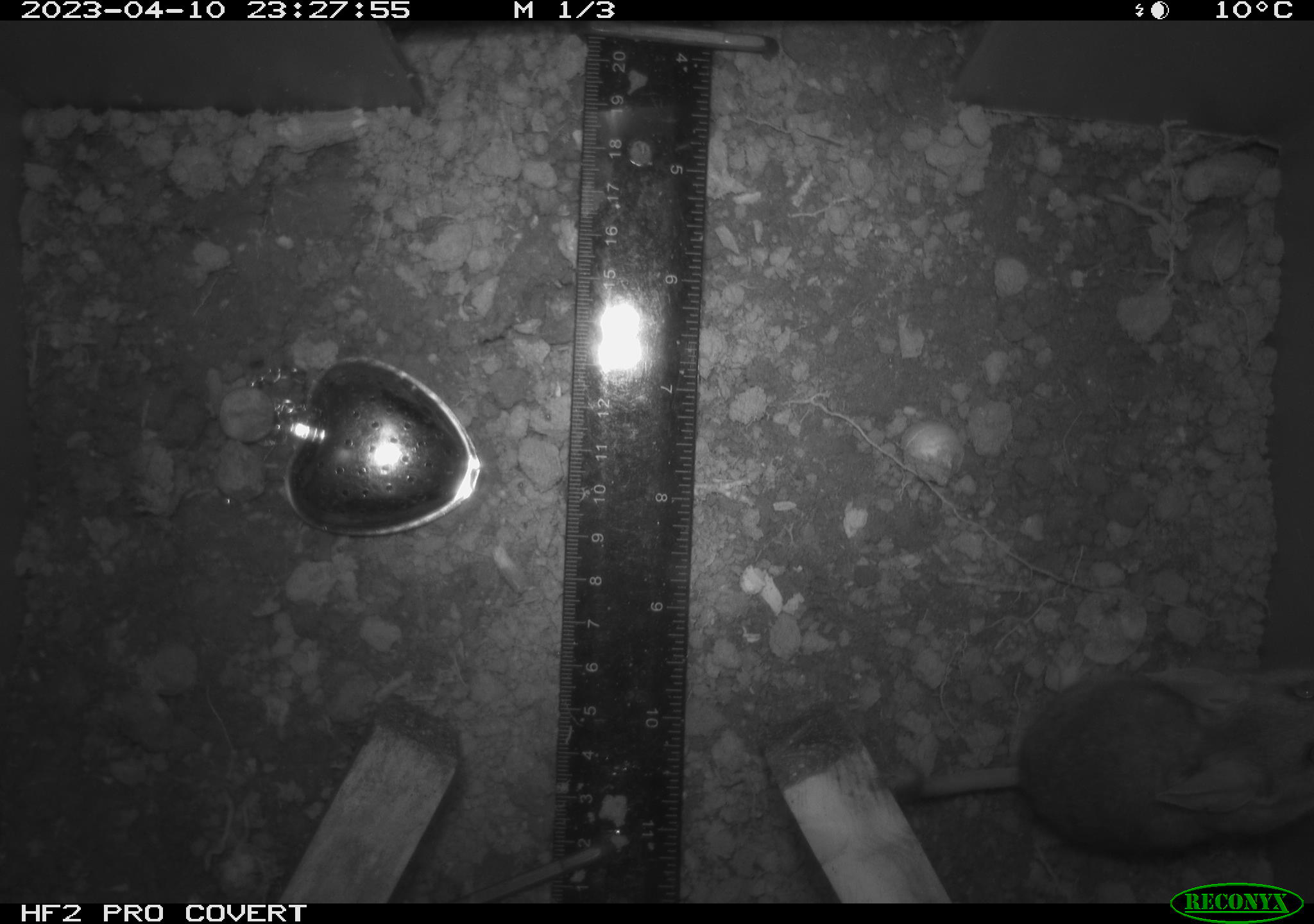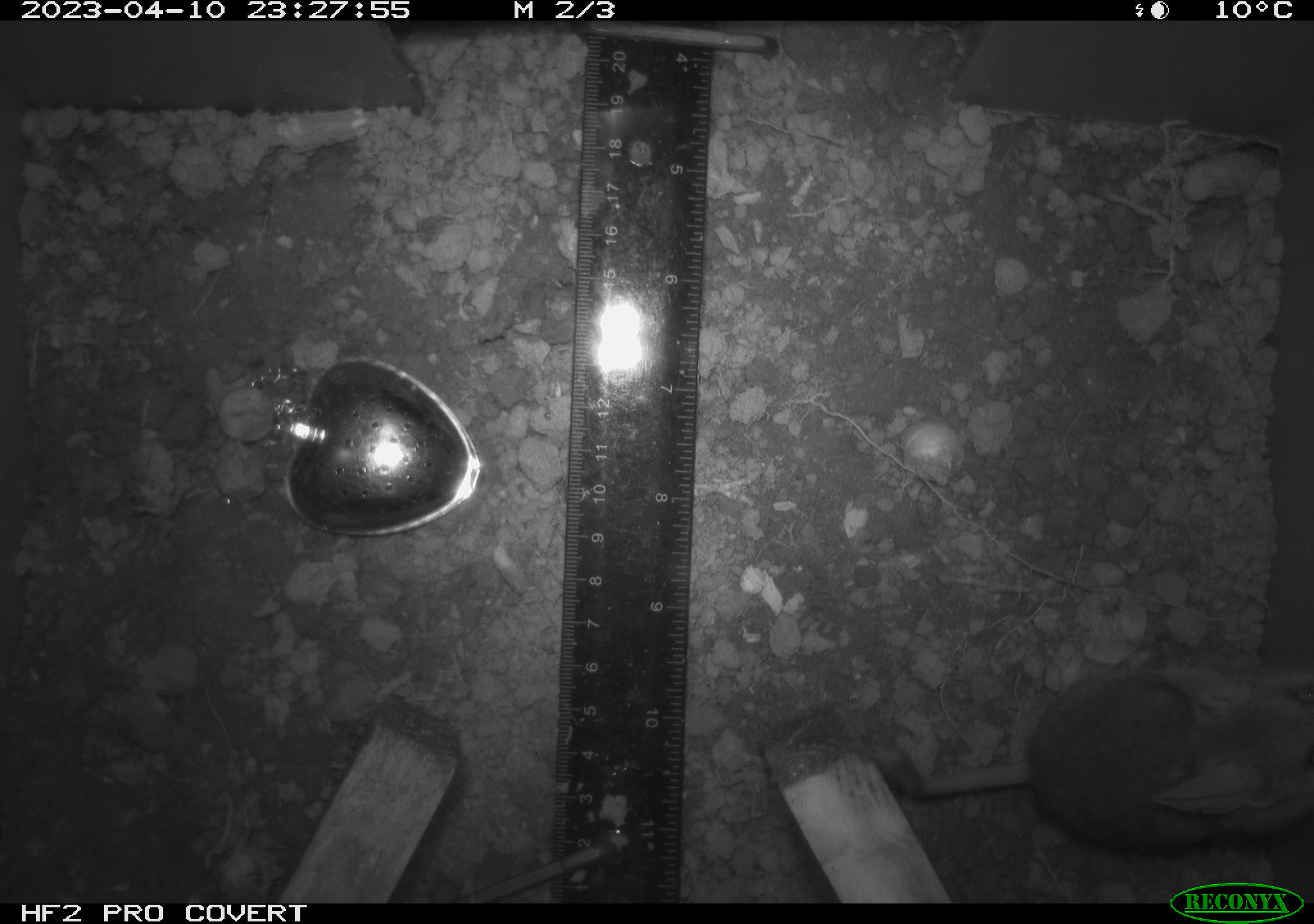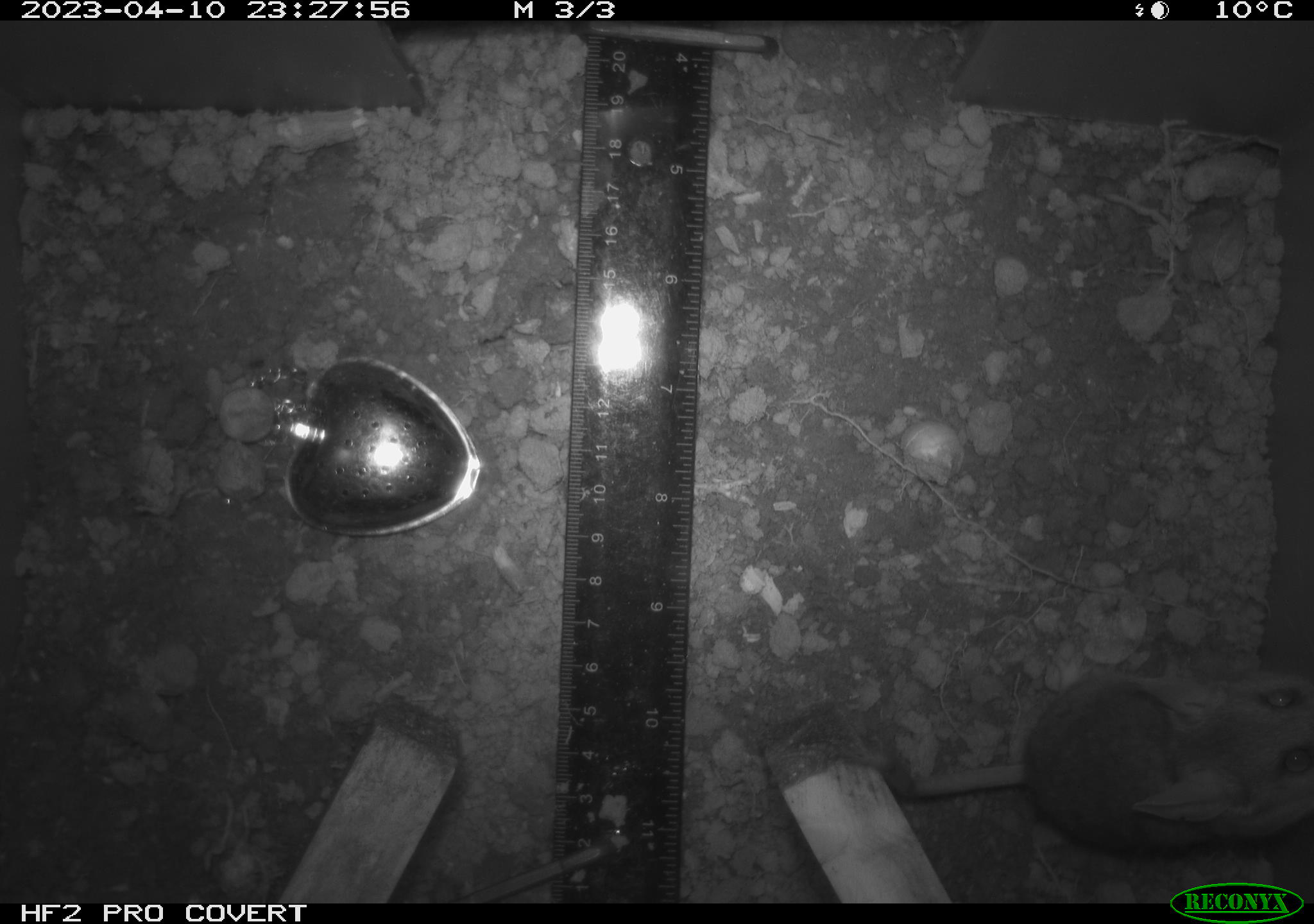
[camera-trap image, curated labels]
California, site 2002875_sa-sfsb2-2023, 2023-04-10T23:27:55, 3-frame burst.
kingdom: Animalia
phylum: Chordata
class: Mammalia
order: Rodentia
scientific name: Rodentia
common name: mouse species